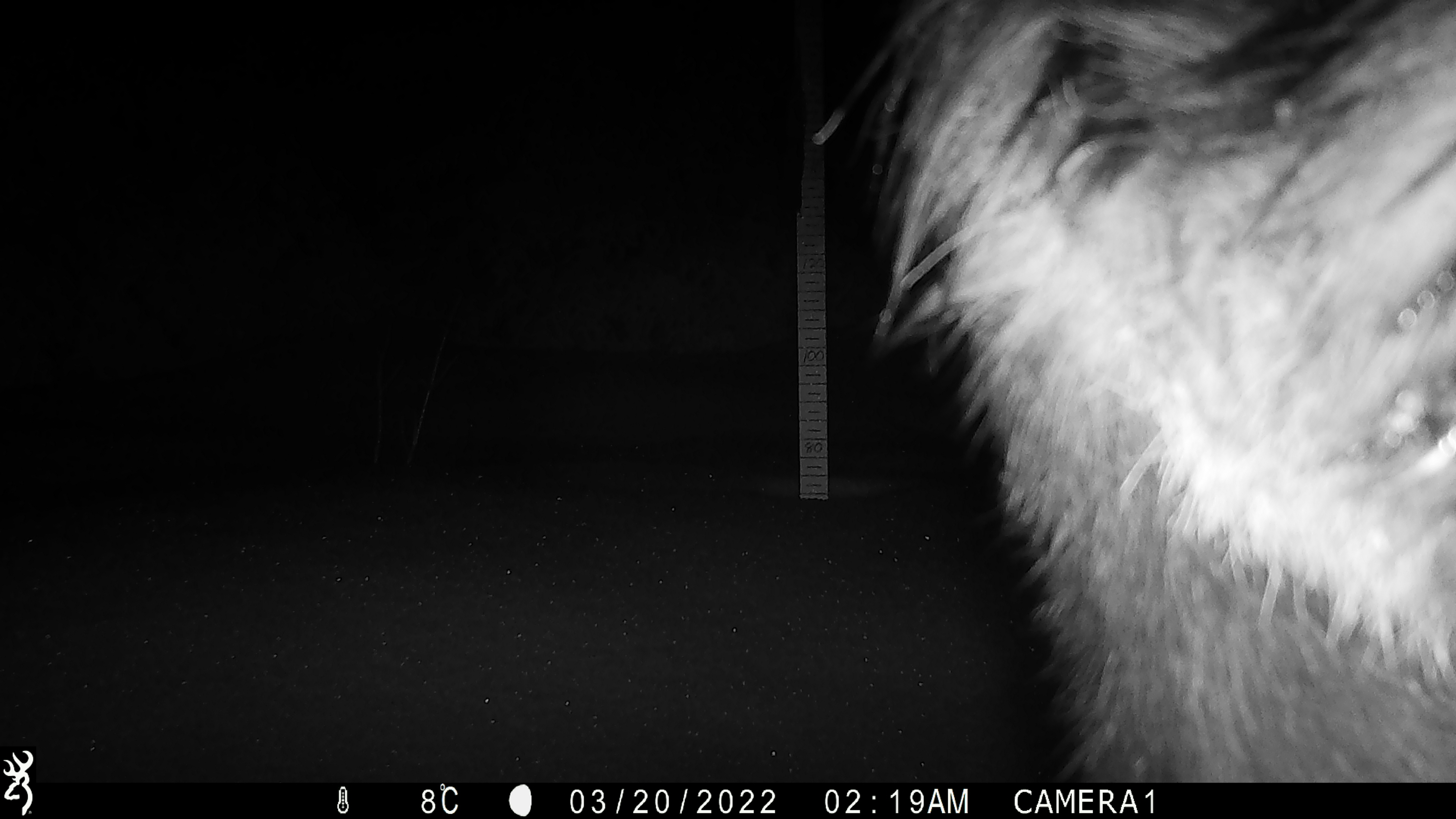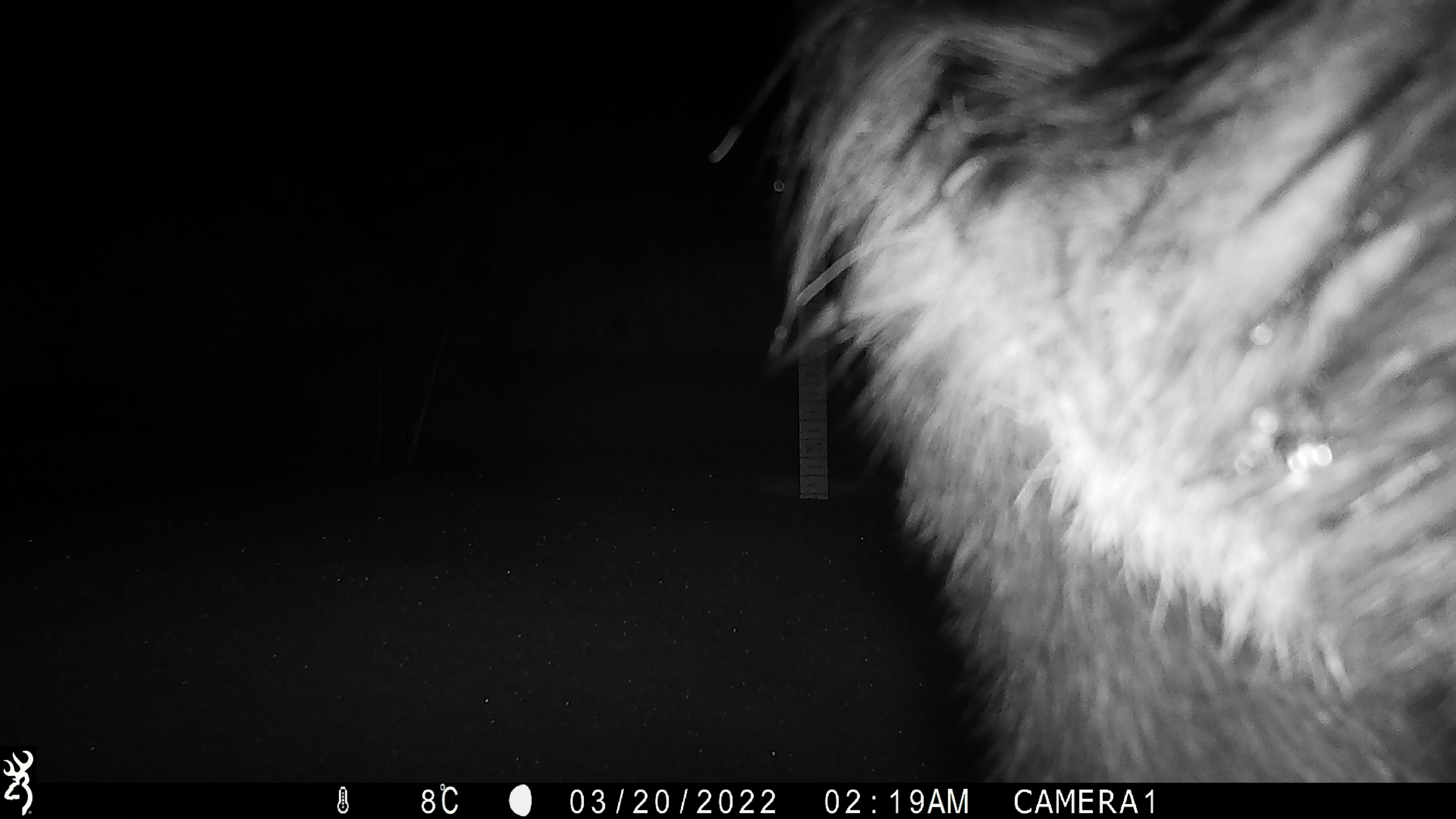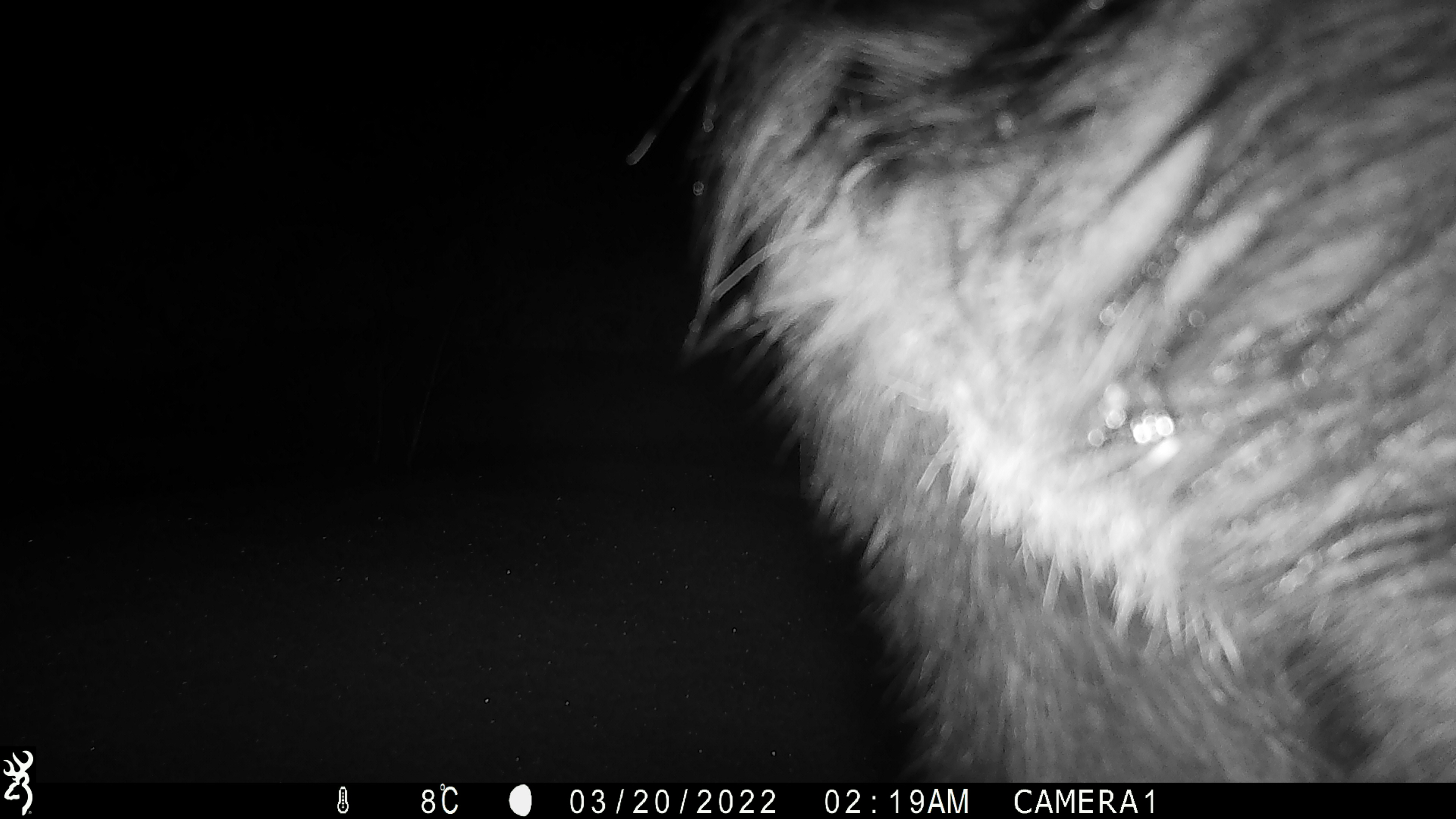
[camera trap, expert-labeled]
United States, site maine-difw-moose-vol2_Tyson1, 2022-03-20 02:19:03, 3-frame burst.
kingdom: Animalia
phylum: Chordata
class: Mammalia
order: Artiodactyla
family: Cervidae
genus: Alces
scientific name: Alces alces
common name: moose